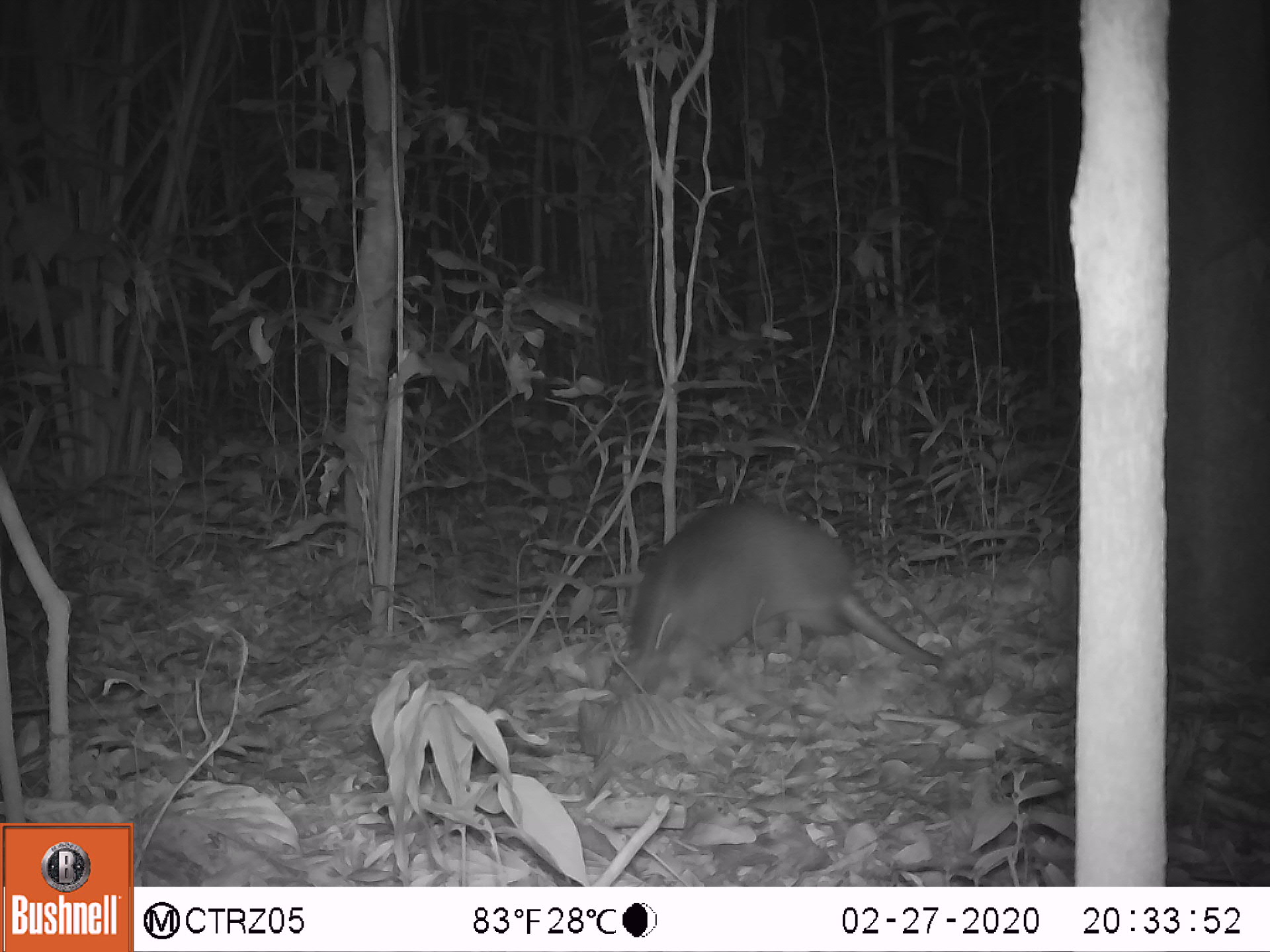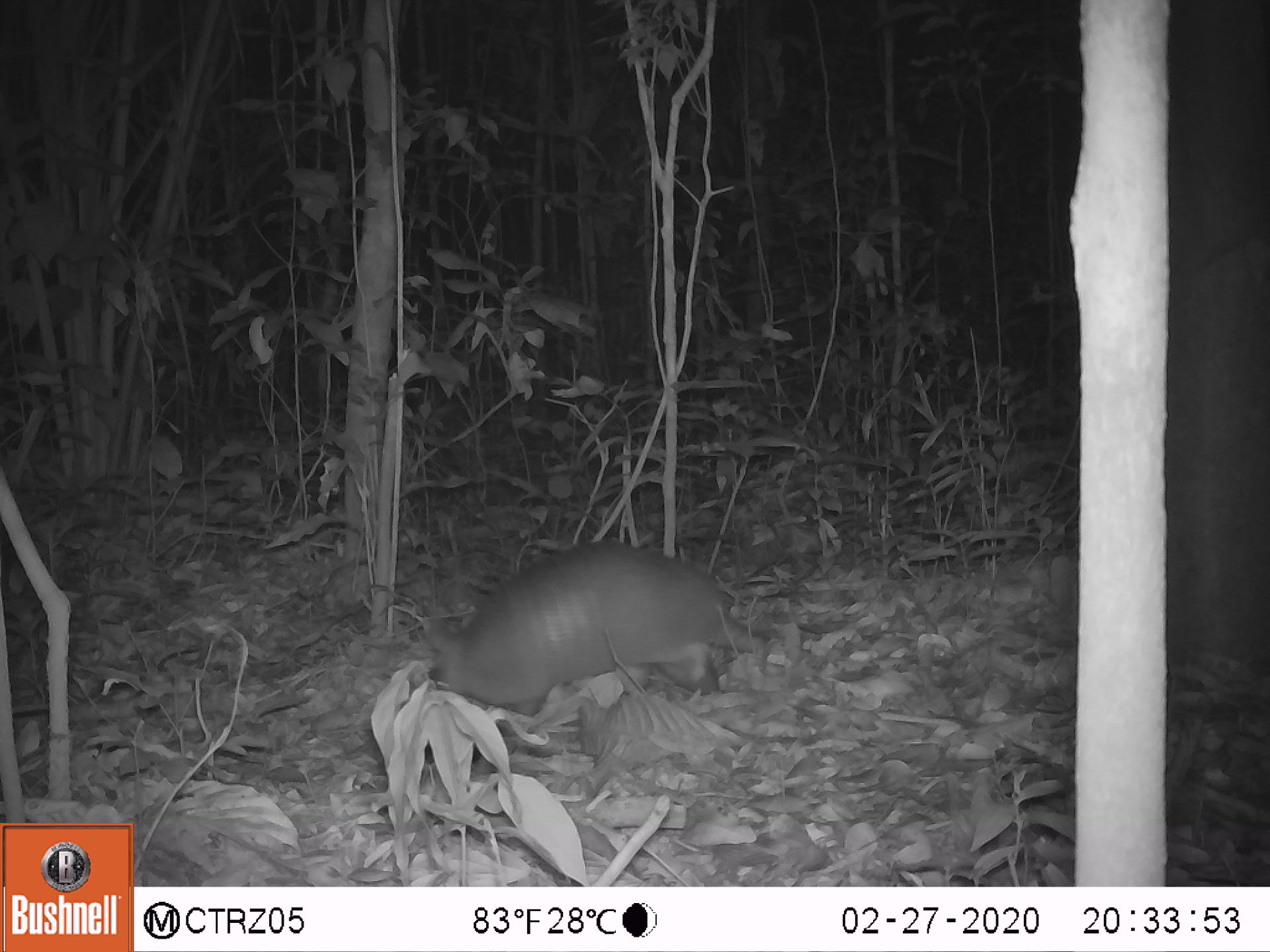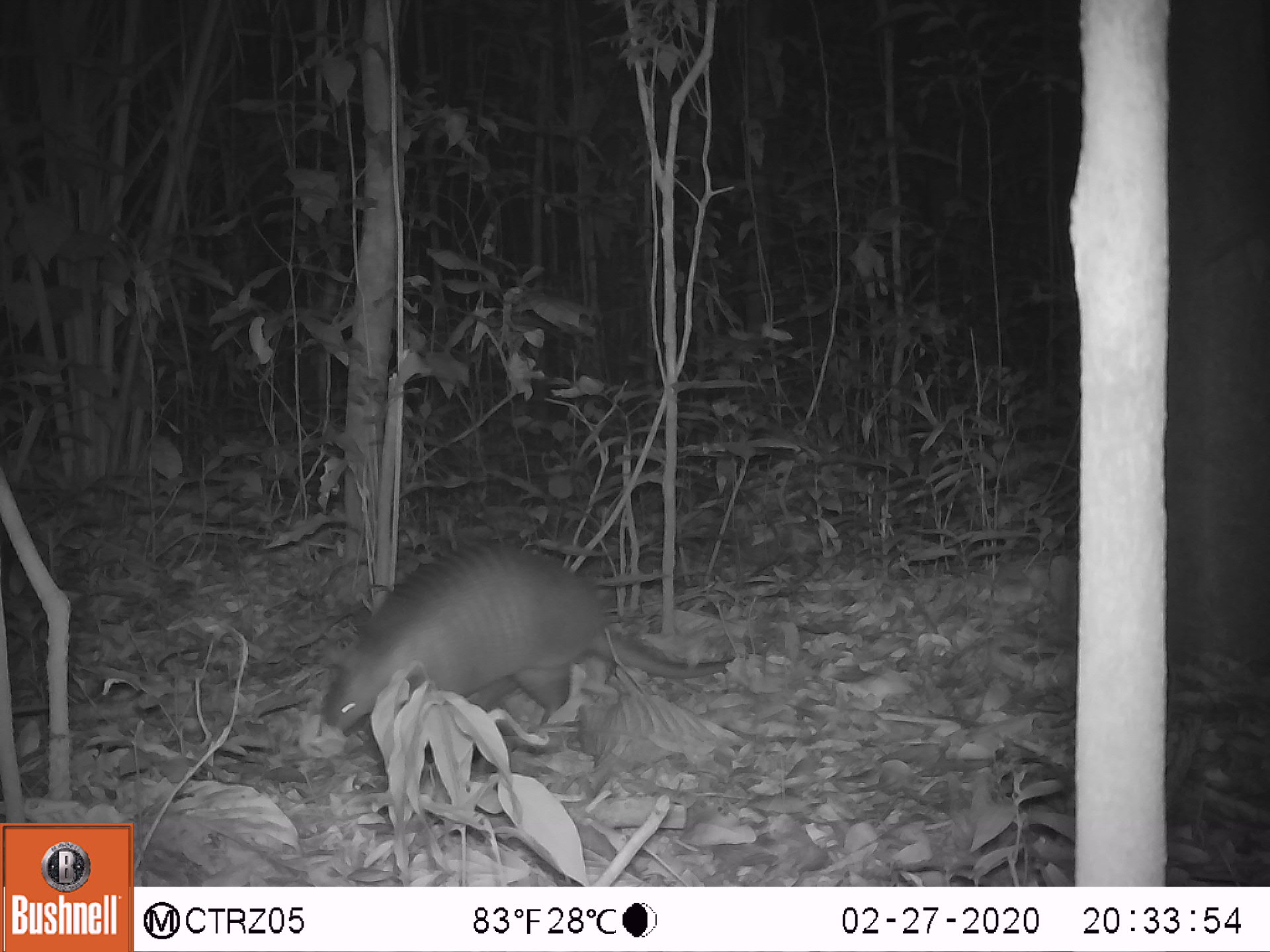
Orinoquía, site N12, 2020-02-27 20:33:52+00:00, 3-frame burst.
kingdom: Animalia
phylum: Chordata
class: Mammalia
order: Cingulata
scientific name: Cingulata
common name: armadillo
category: unknown armadillo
Unknown armadillo (armadillo) (Cingulata).